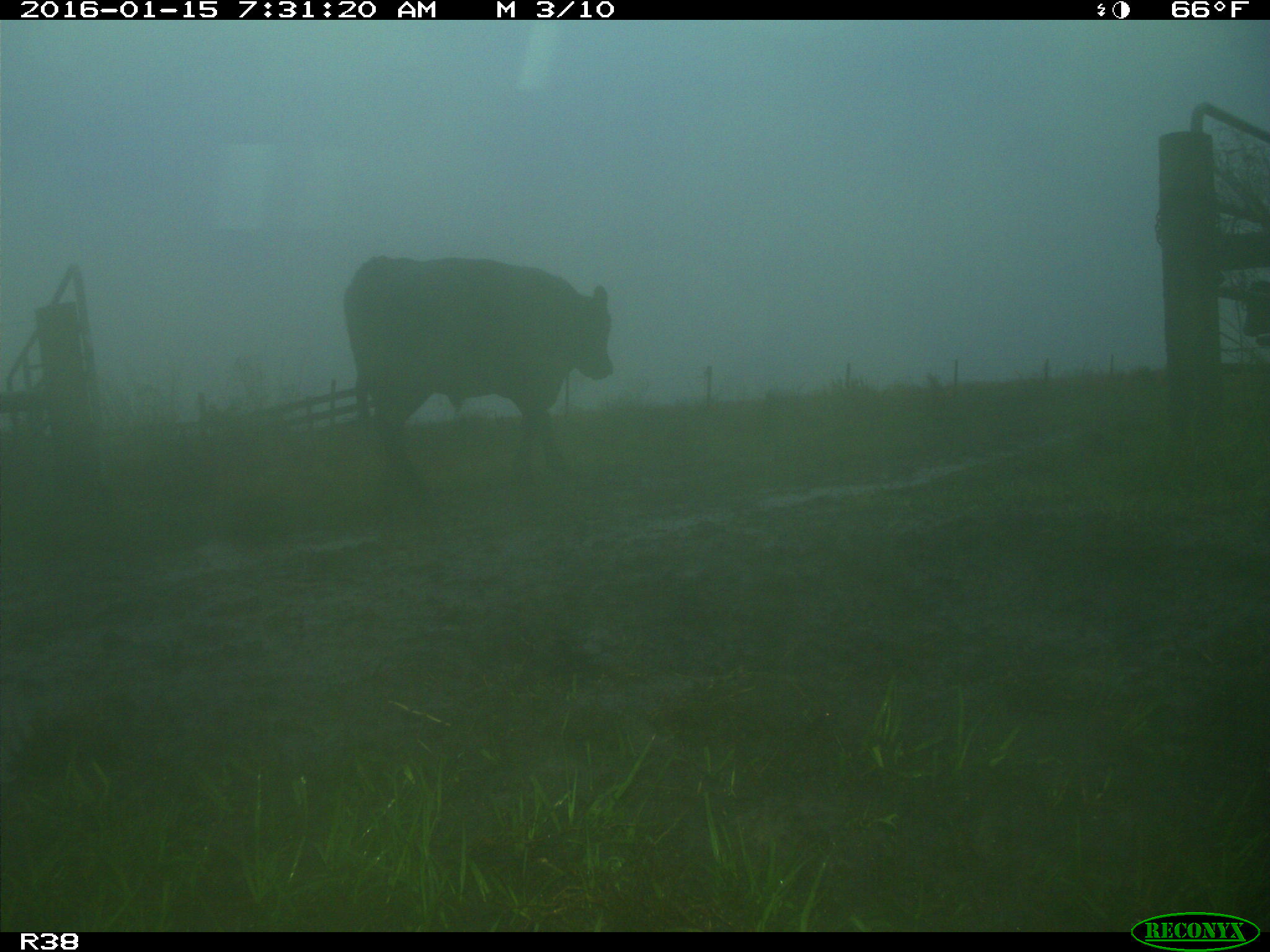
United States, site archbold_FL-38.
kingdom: Animalia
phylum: Chordata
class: Mammalia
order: Artiodactyla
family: Bovidae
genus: Bos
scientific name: Bos taurus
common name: domestic cow